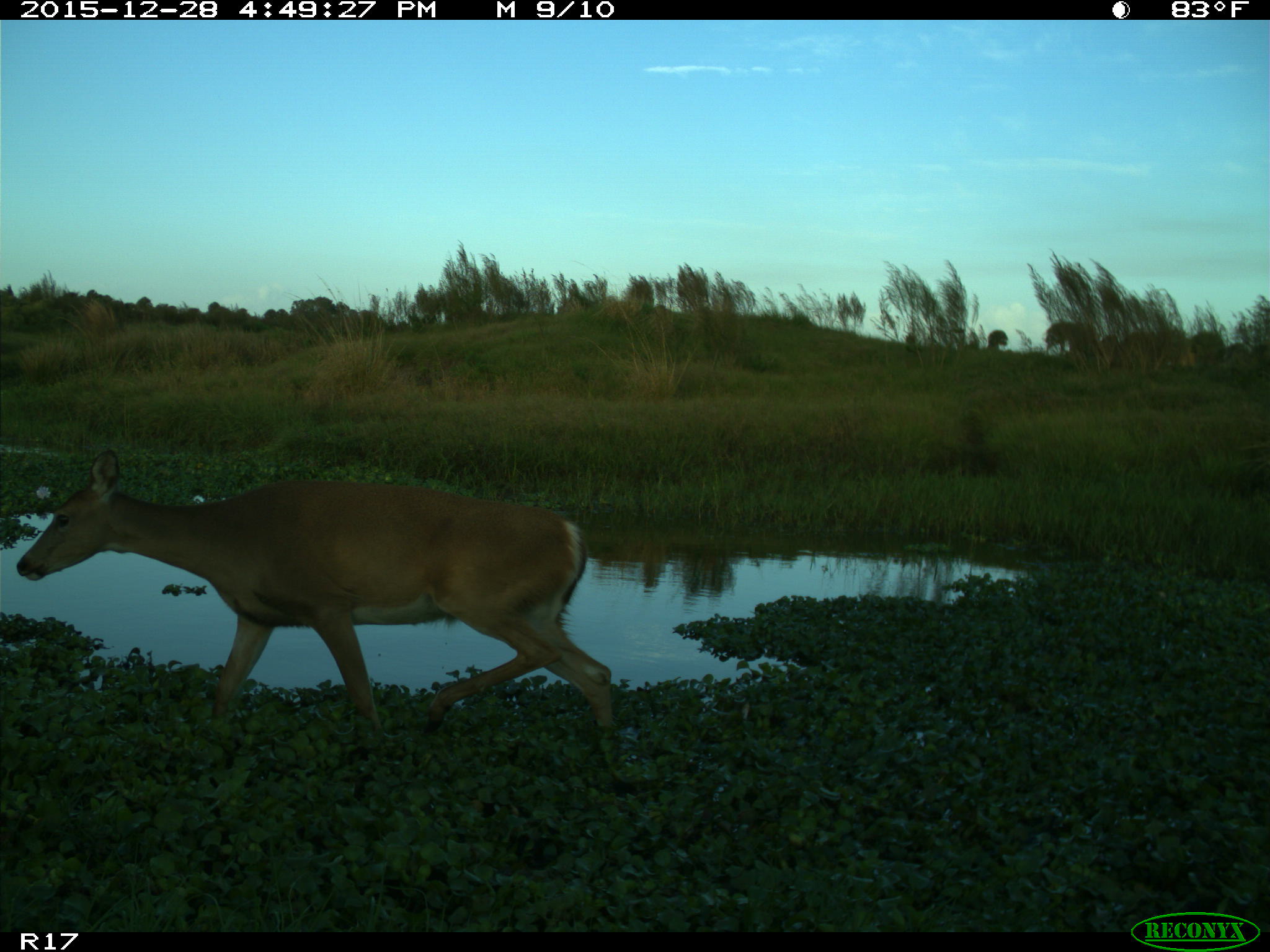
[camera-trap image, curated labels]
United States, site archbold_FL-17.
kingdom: Animalia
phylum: Chordata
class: Mammalia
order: Artiodactyla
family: Cervidae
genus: Odocoileus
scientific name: Odocoileus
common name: deer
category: unidentified deer